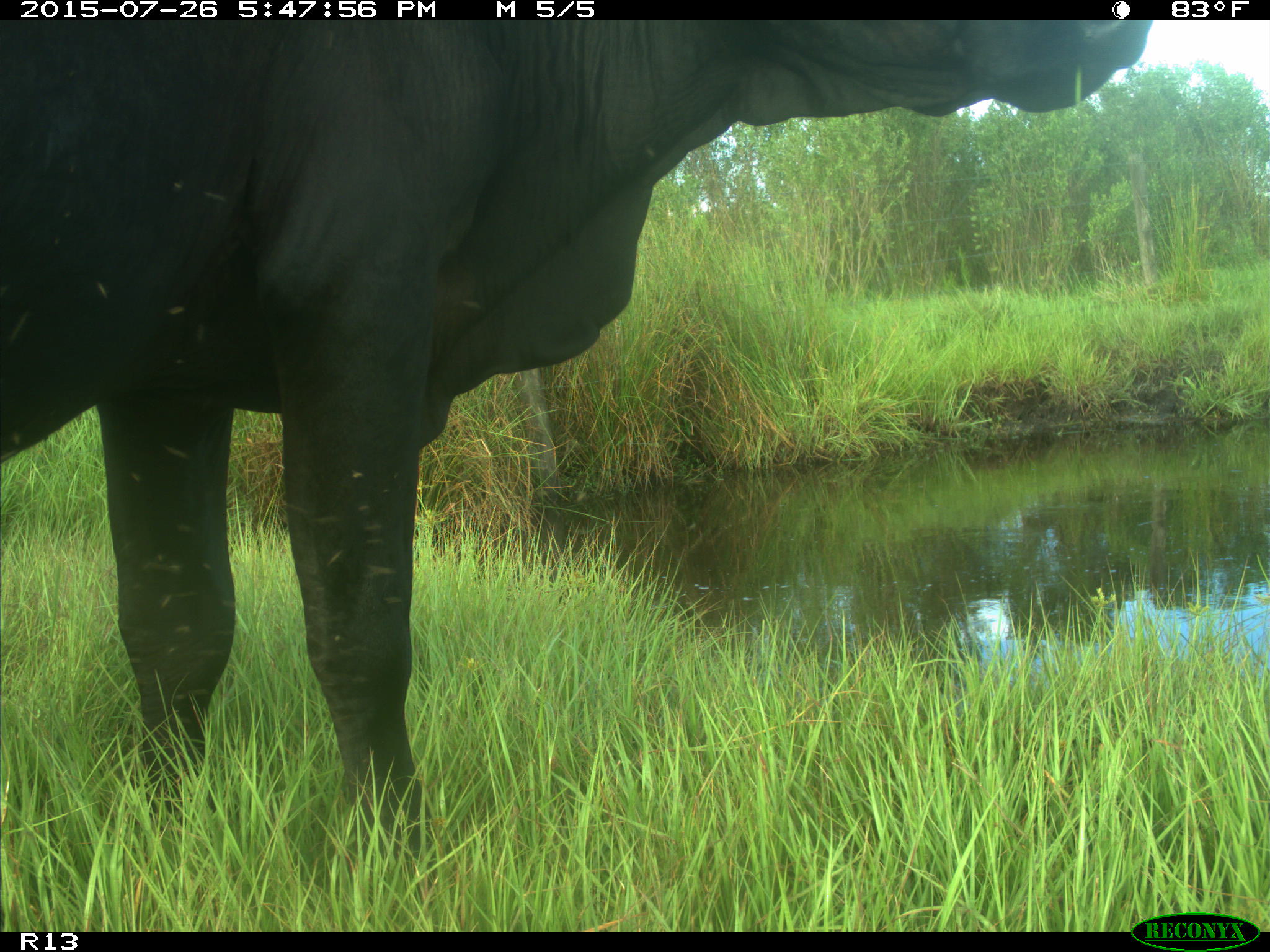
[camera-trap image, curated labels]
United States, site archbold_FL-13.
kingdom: Animalia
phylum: Chordata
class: Mammalia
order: Artiodactyla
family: Bovidae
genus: Bos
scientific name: Bos taurus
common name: domestic cow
Bos taurus (domestic cow).